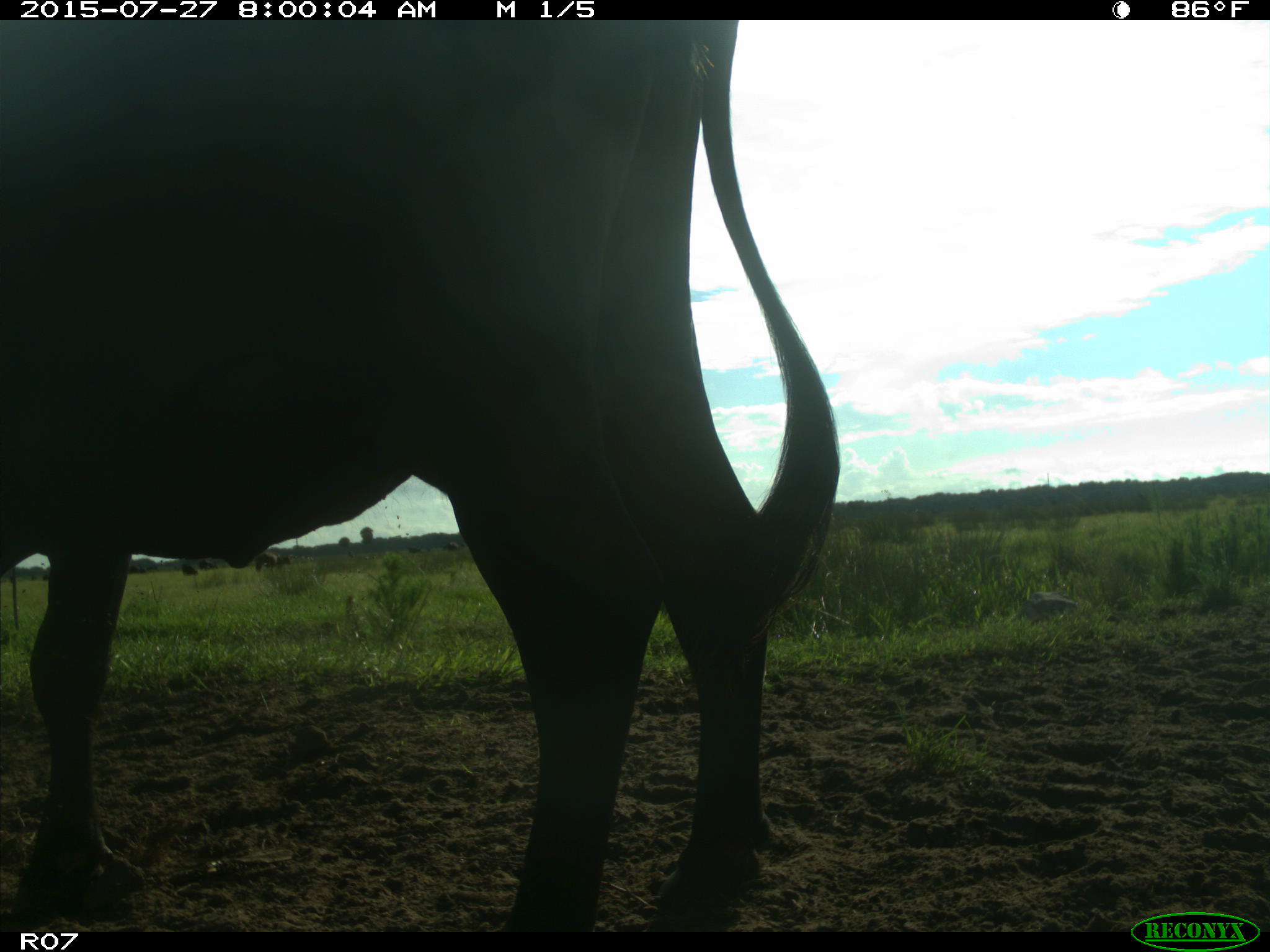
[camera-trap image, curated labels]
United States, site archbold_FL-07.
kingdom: Animalia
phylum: Chordata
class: Mammalia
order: Artiodactyla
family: Bovidae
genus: Bos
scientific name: Bos taurus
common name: domestic cow